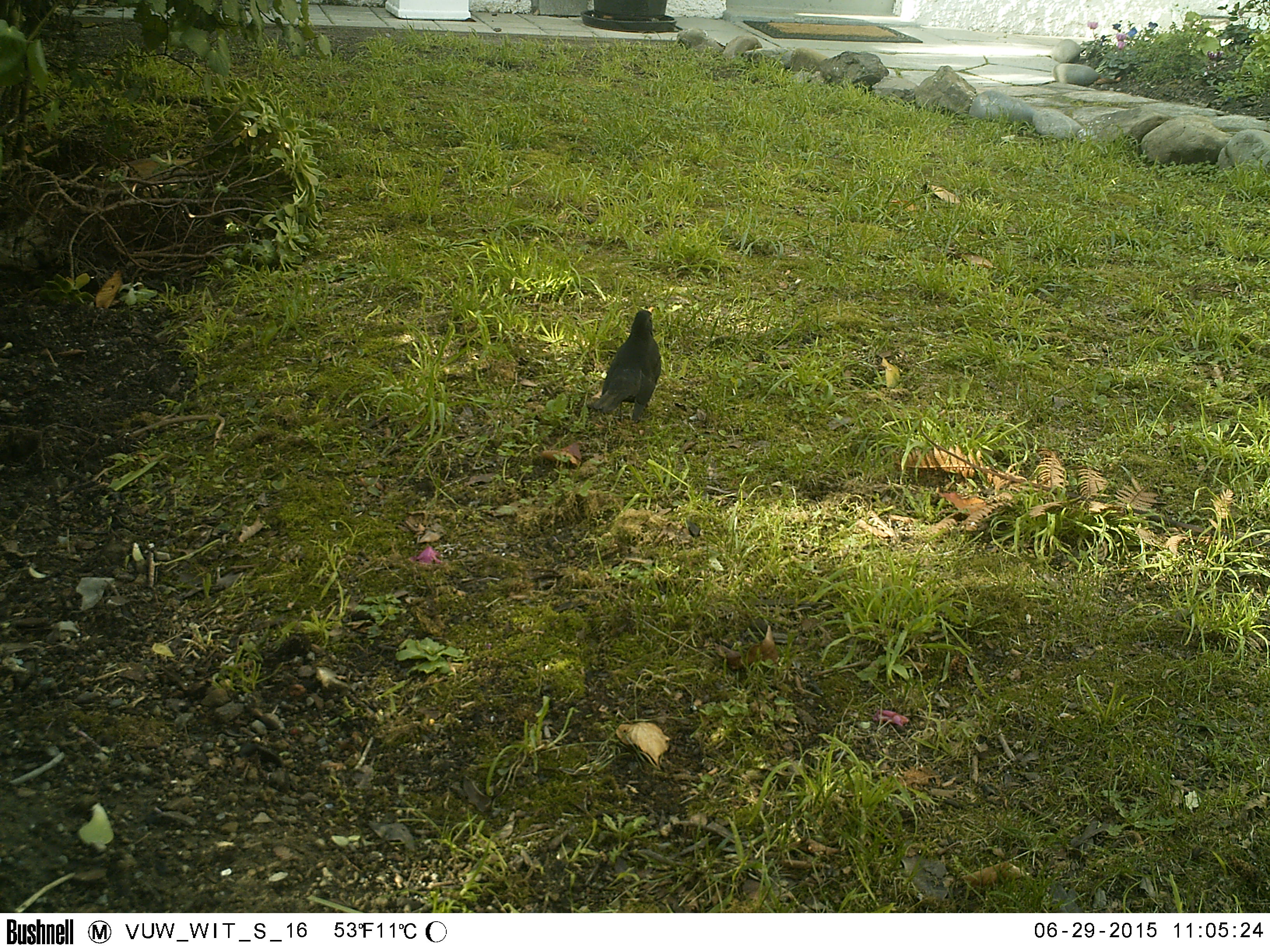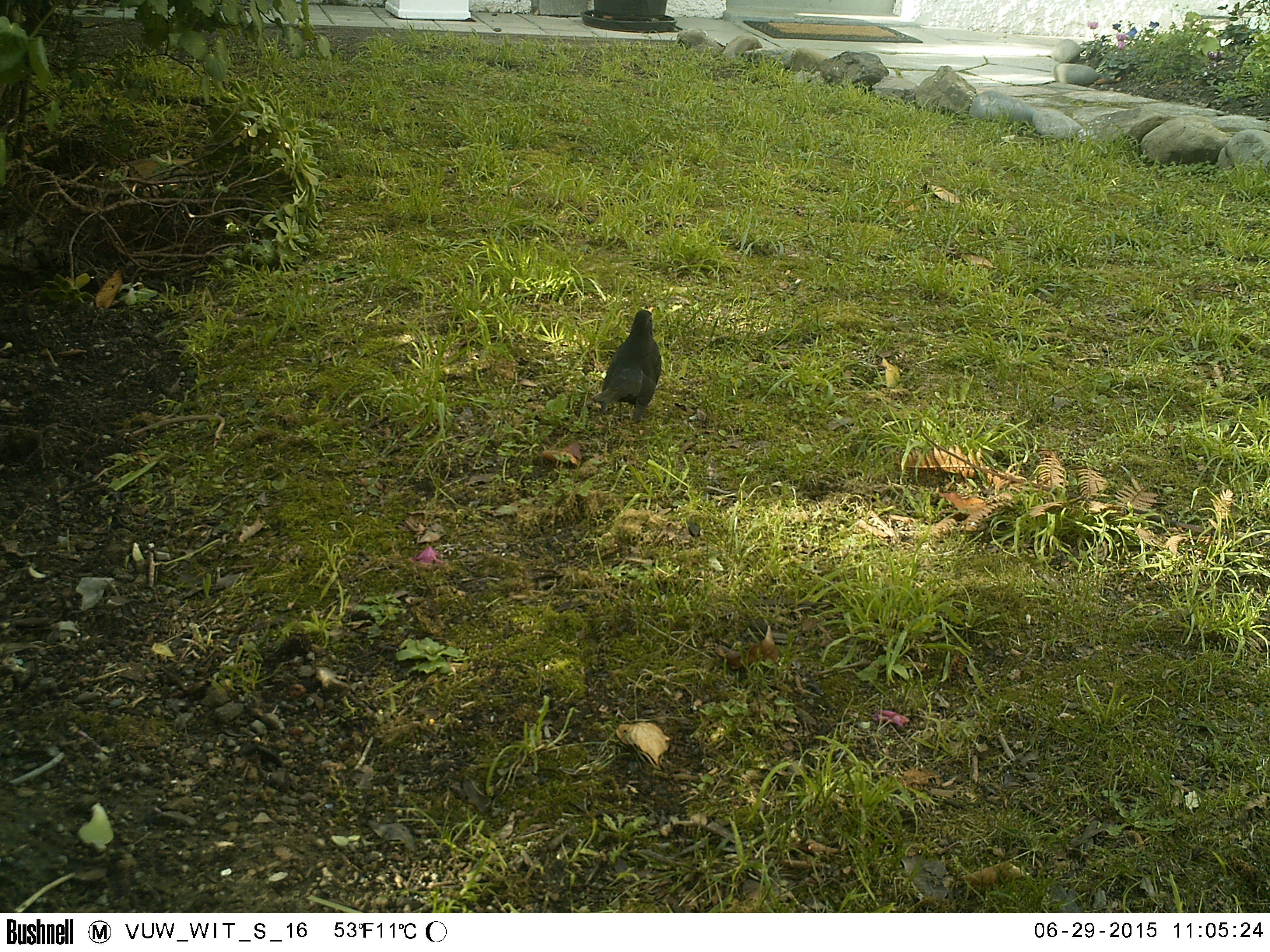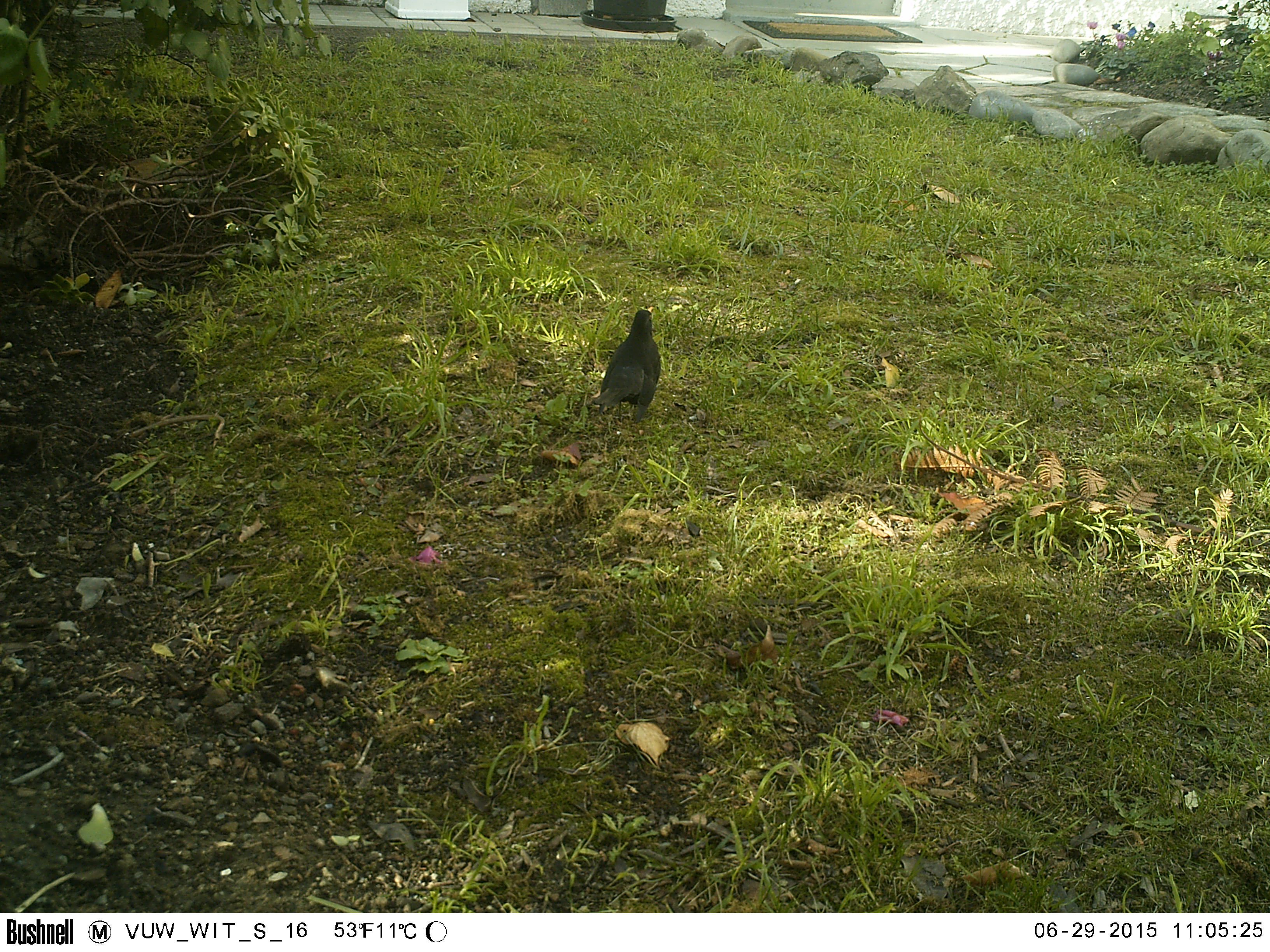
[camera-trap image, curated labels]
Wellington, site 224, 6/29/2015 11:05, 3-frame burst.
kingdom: Animalia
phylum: Chordata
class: Aves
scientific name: Aves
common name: bird